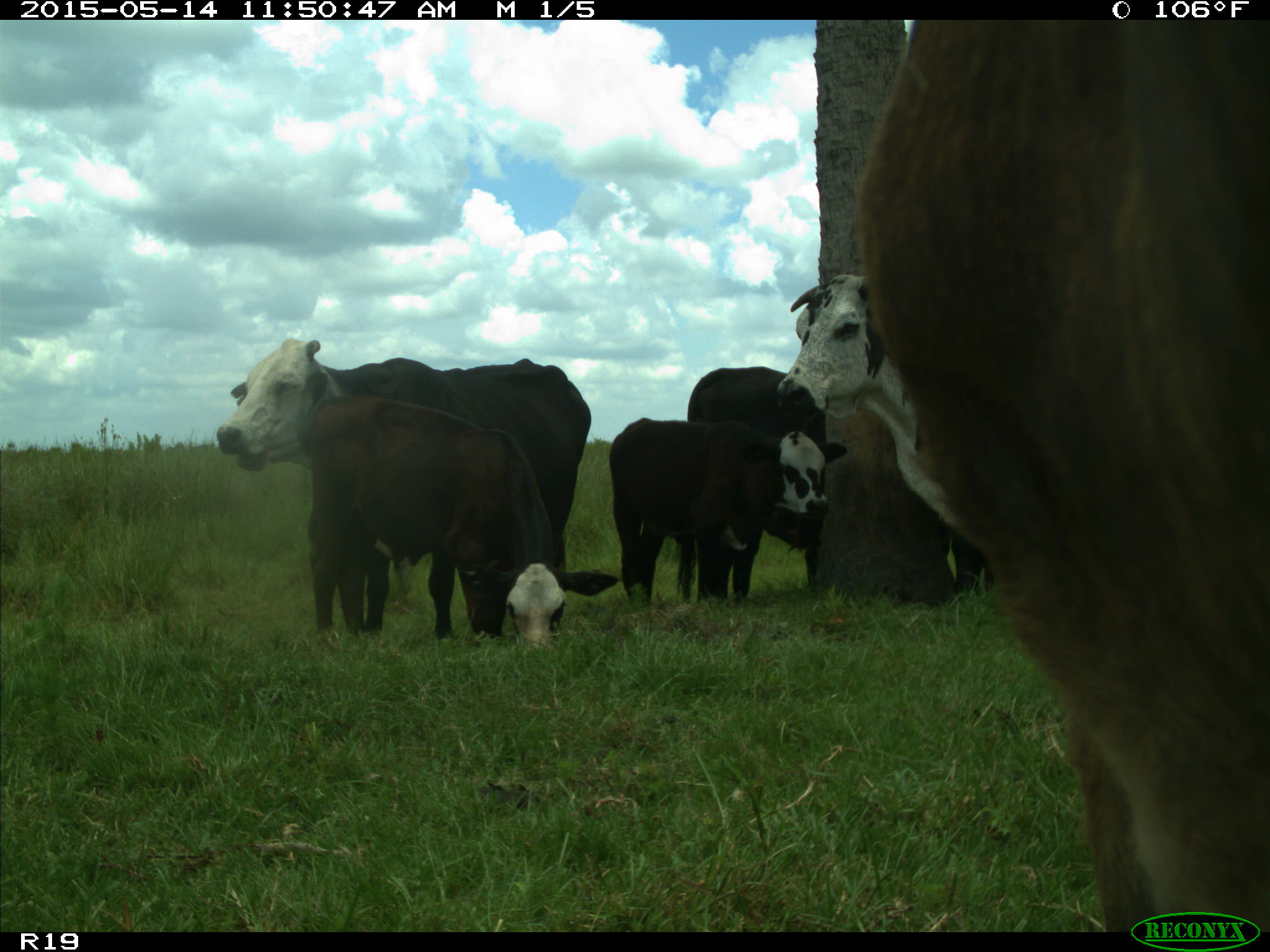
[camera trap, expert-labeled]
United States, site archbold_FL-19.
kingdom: Animalia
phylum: Chordata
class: Mammalia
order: Artiodactyla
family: Bovidae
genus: Bos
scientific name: Bos taurus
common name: domestic cow